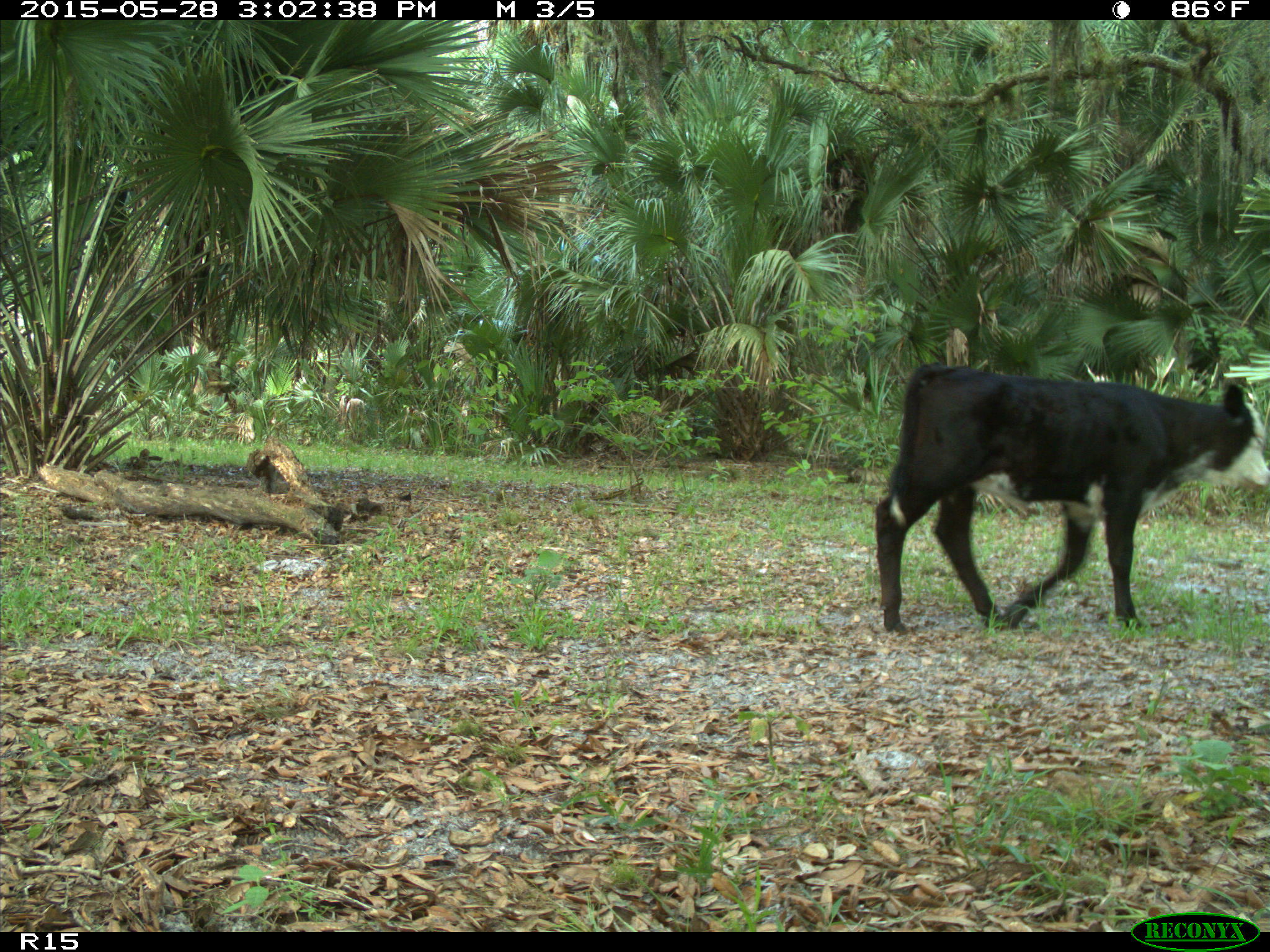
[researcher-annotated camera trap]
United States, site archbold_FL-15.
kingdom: Animalia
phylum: Chordata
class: Mammalia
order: Artiodactyla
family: Bovidae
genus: Bos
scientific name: Bos taurus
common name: domestic cow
Bos taurus (domestic cow).